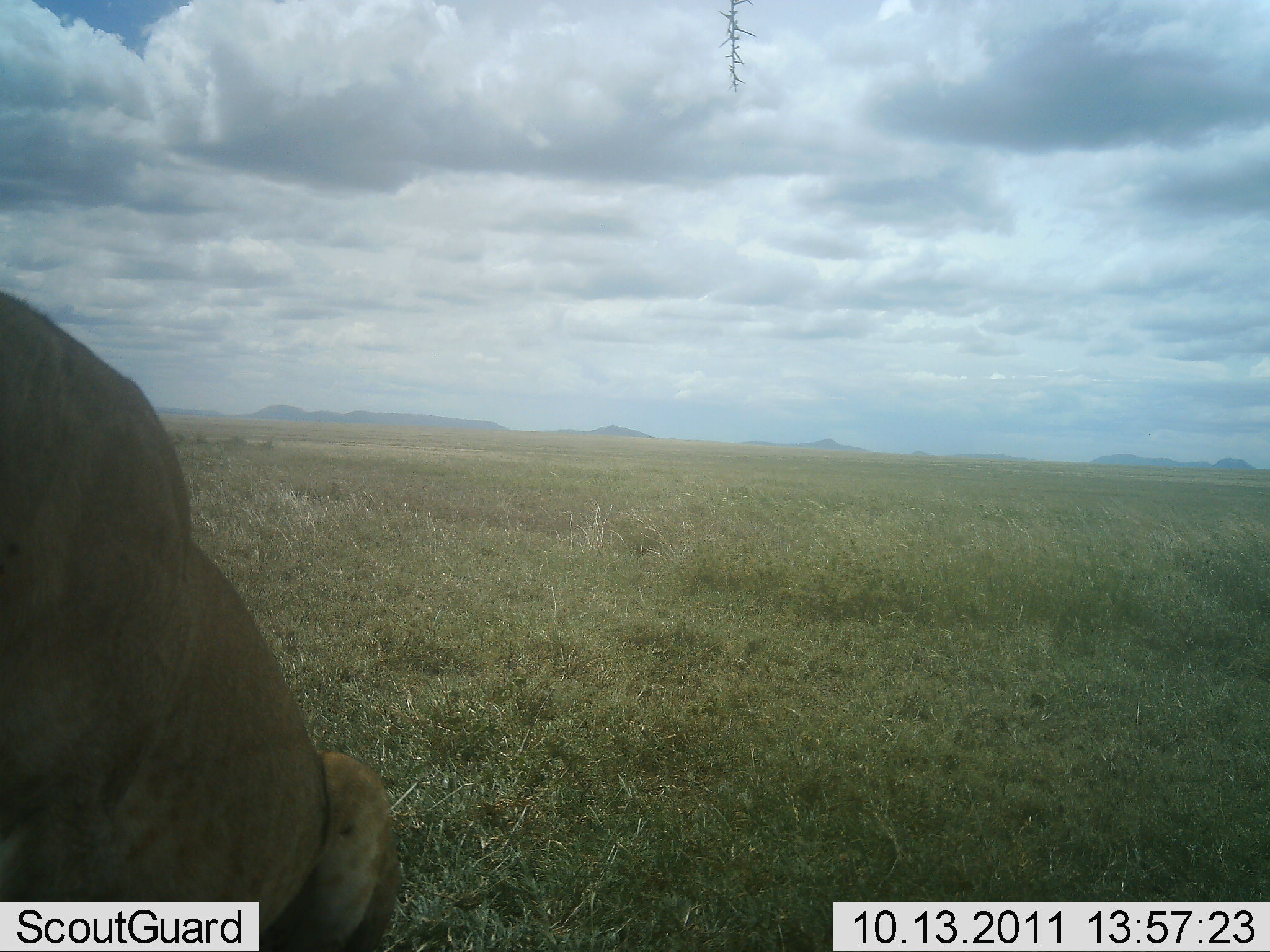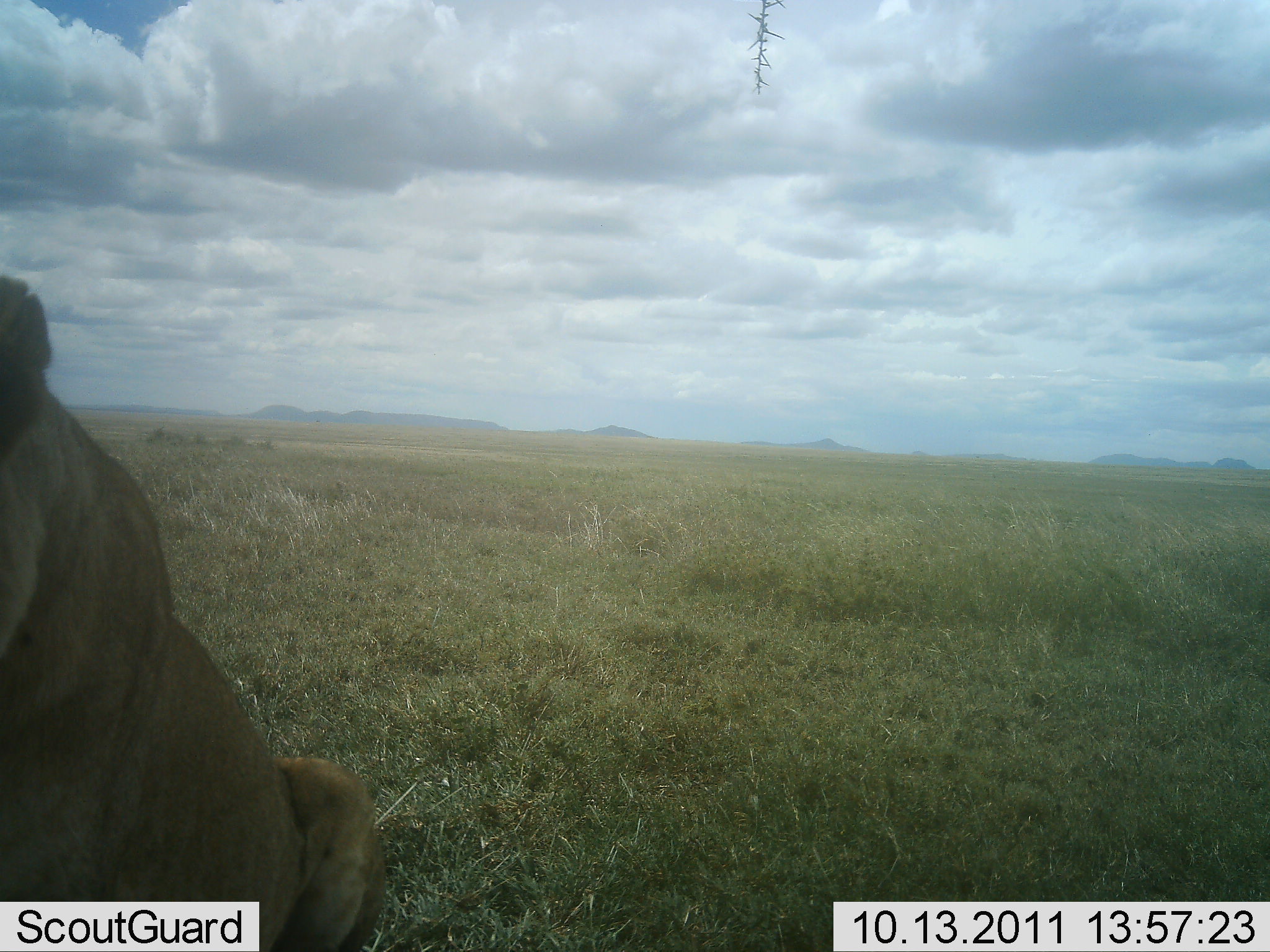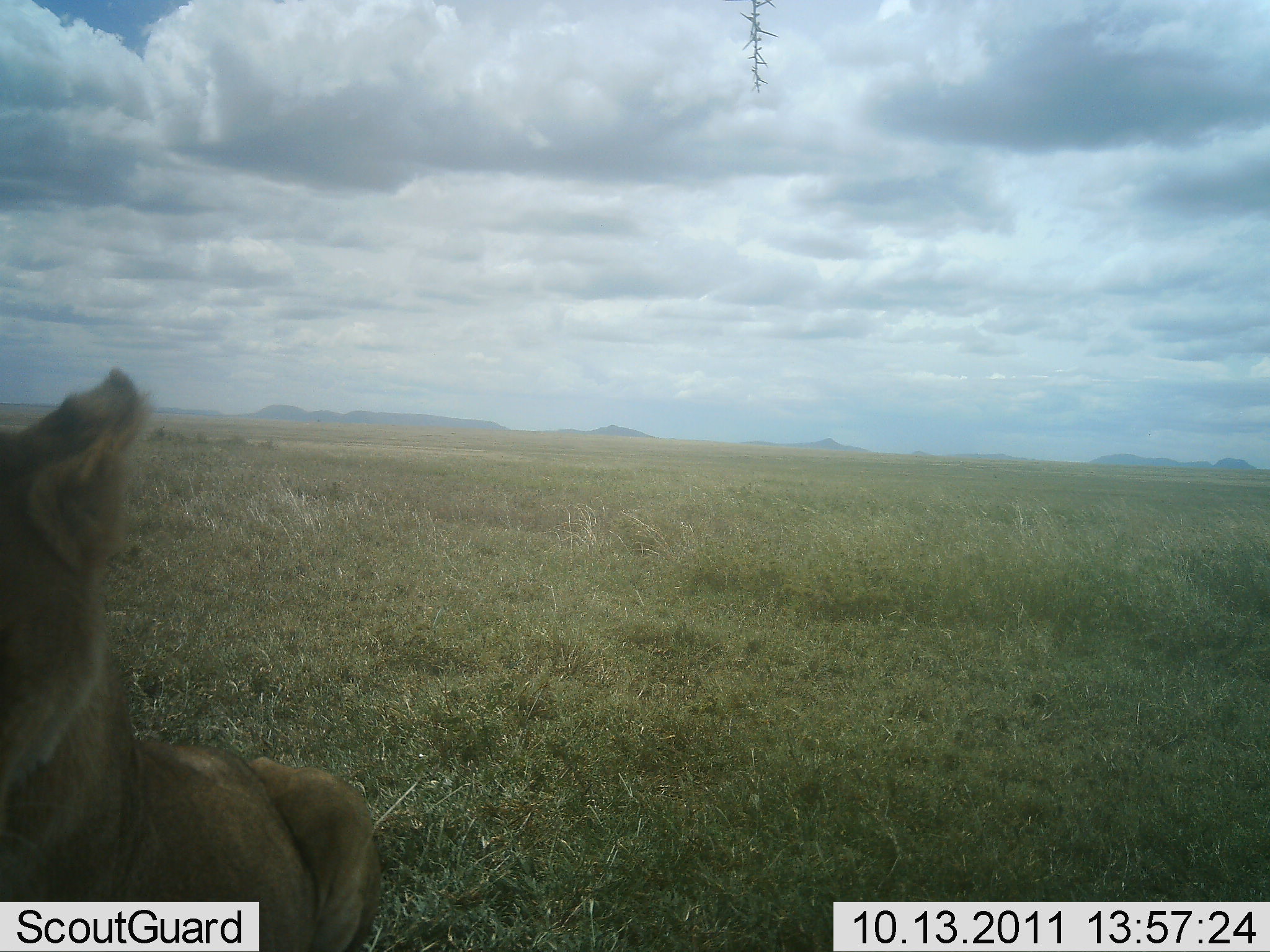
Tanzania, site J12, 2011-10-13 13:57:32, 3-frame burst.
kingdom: Animalia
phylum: Chordata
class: Mammalia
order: Carnivora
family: Felidae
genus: Panthera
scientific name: Panthera leo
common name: lion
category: lionfemale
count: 1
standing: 8%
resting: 50%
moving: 25%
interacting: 17%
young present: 0%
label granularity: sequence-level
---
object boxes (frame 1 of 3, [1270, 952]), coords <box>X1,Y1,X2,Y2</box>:
animal: <box>0,284,409,952</box>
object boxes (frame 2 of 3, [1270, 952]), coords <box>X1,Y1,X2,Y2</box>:
animal: <box>0,261,409,952</box>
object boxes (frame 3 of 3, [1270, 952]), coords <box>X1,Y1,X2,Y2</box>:
animal: <box>0,360,386,952</box>